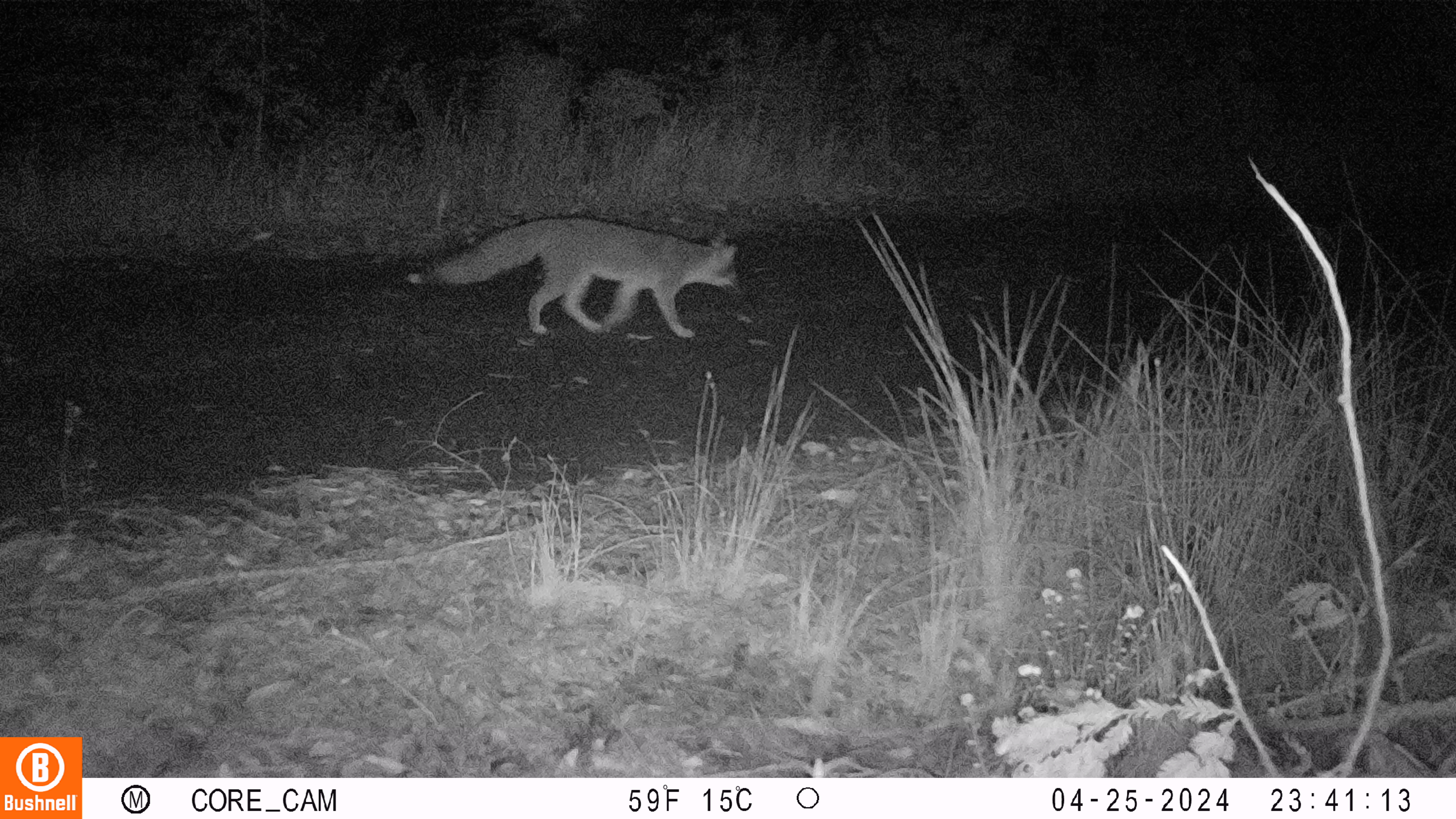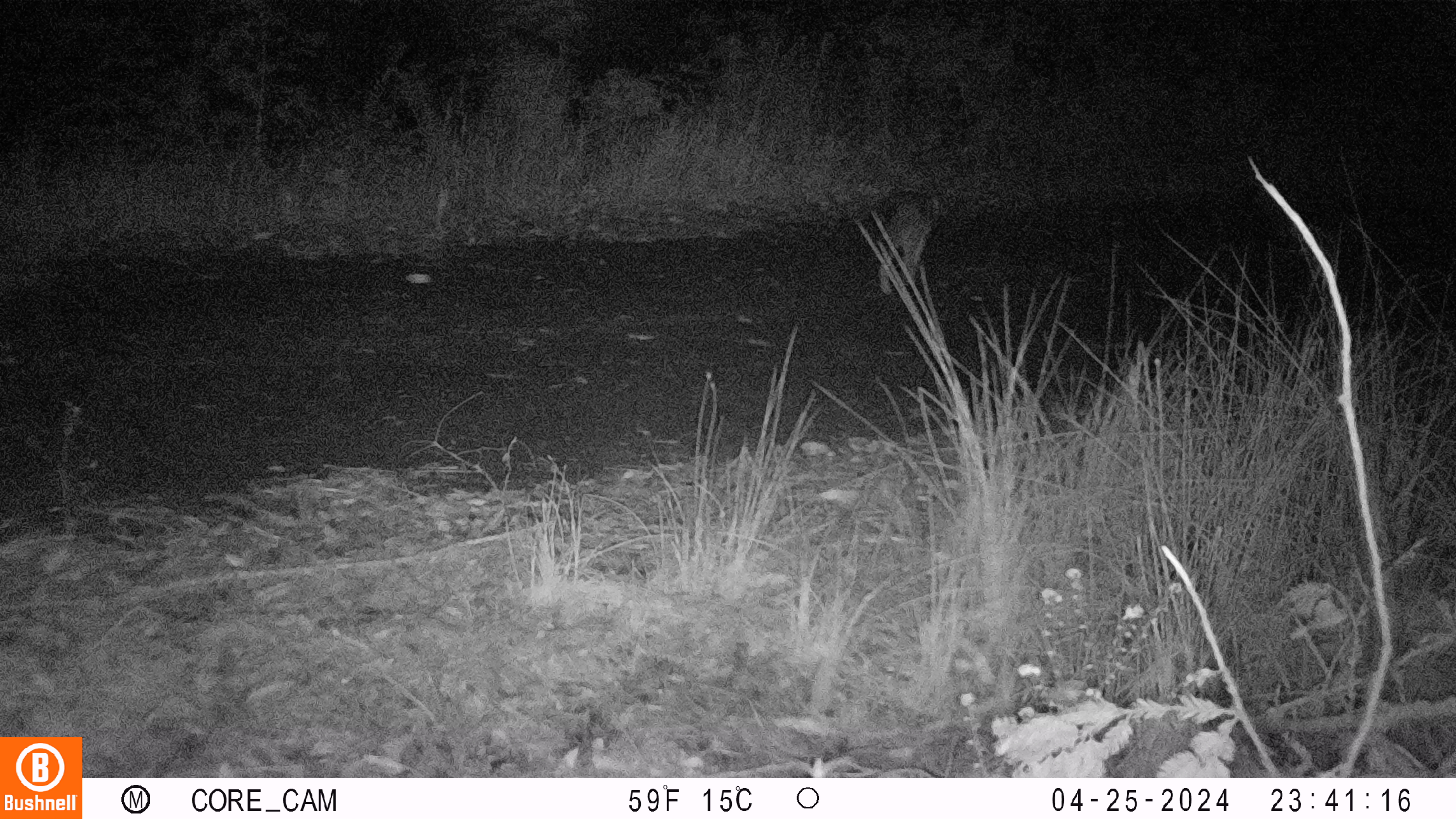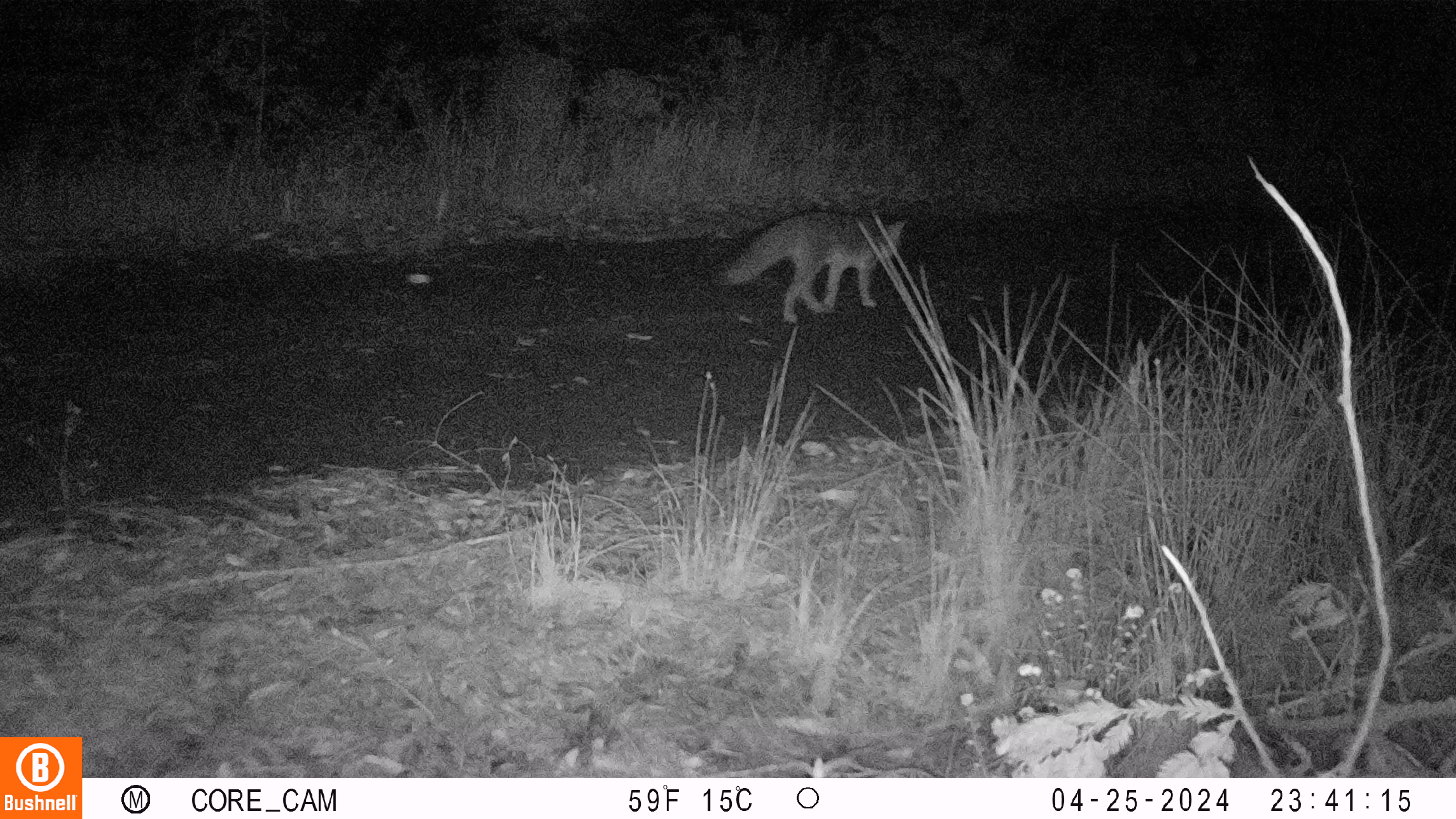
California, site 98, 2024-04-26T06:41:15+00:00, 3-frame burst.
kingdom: Animalia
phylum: Chordata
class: Mammalia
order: Carnivora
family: Canidae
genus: Urocyon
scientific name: Urocyon cinereoargenteus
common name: gray fox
Gray fox (Urocyon cinereoargenteus).